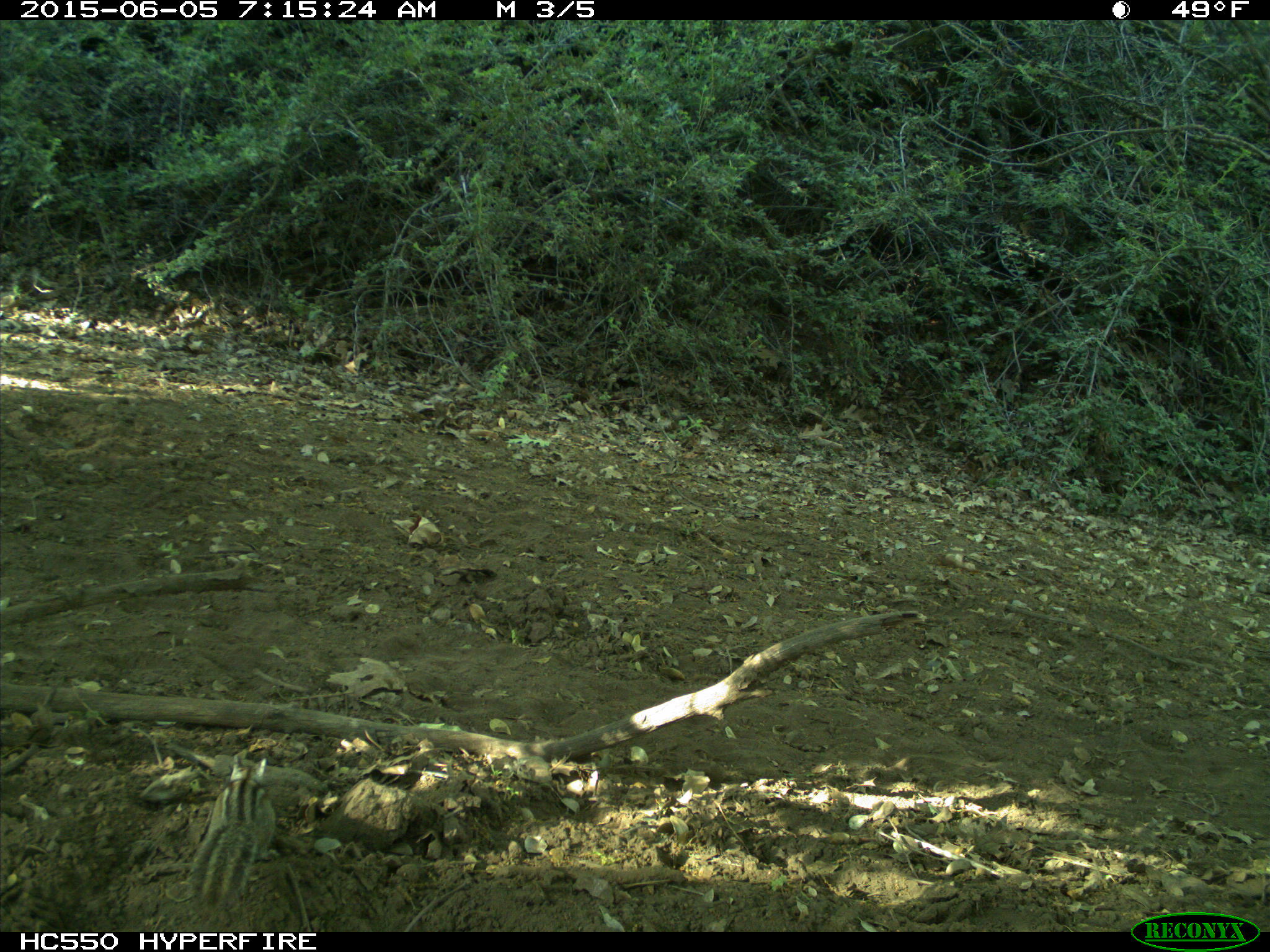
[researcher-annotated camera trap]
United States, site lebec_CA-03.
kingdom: Animalia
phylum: Chordata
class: Mammalia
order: Rodentia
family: Sciuridae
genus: Tamias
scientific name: Tamias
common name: chipmunk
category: unidentified chipmunk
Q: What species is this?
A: Unidentified chipmunk (chipmunk) (Tamias).